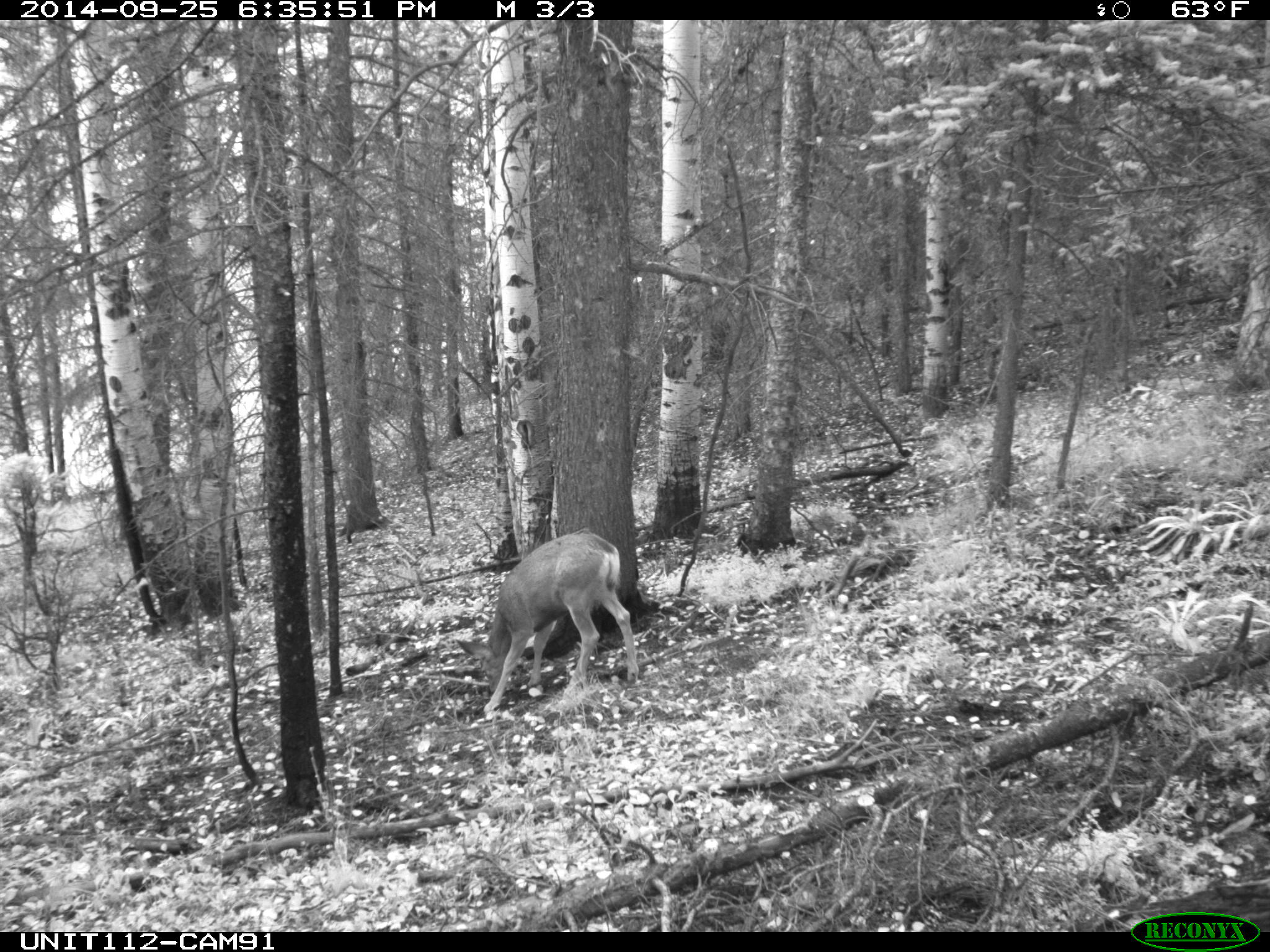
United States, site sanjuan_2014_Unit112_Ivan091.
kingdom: Animalia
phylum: Chordata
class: Mammalia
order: Artiodactyla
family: Cervidae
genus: Odocoileus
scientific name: Odocoileus hemionus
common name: mule deer